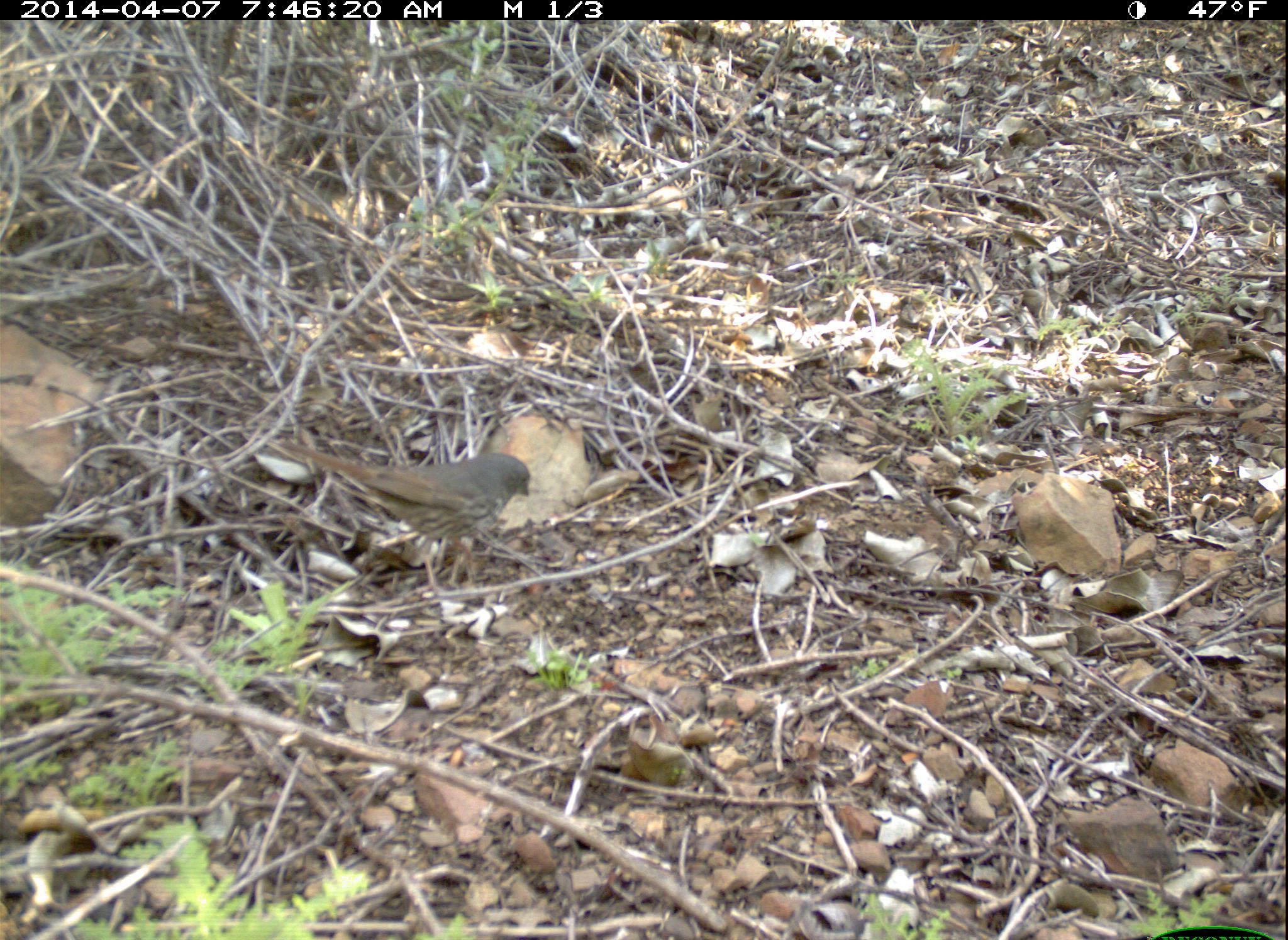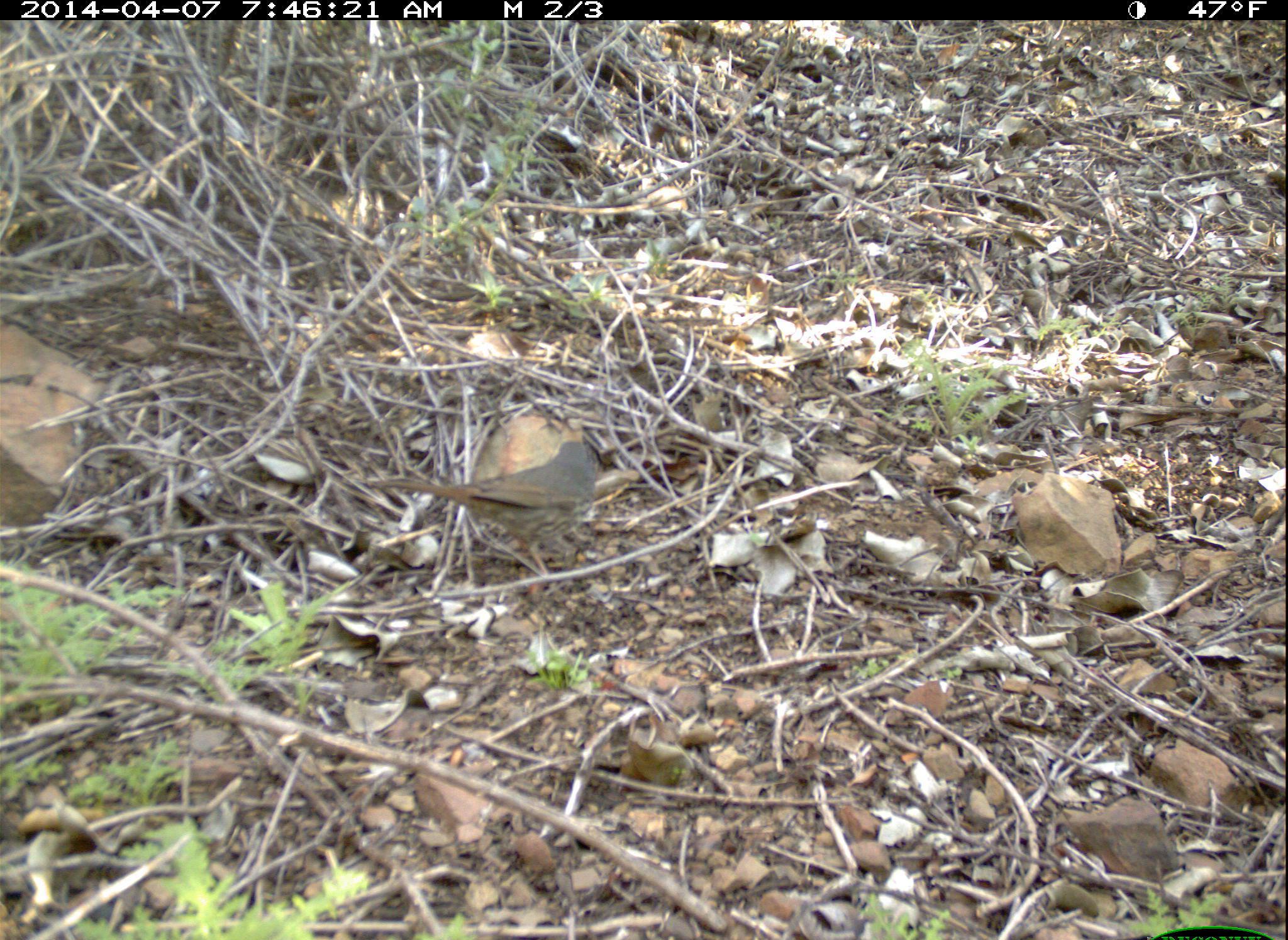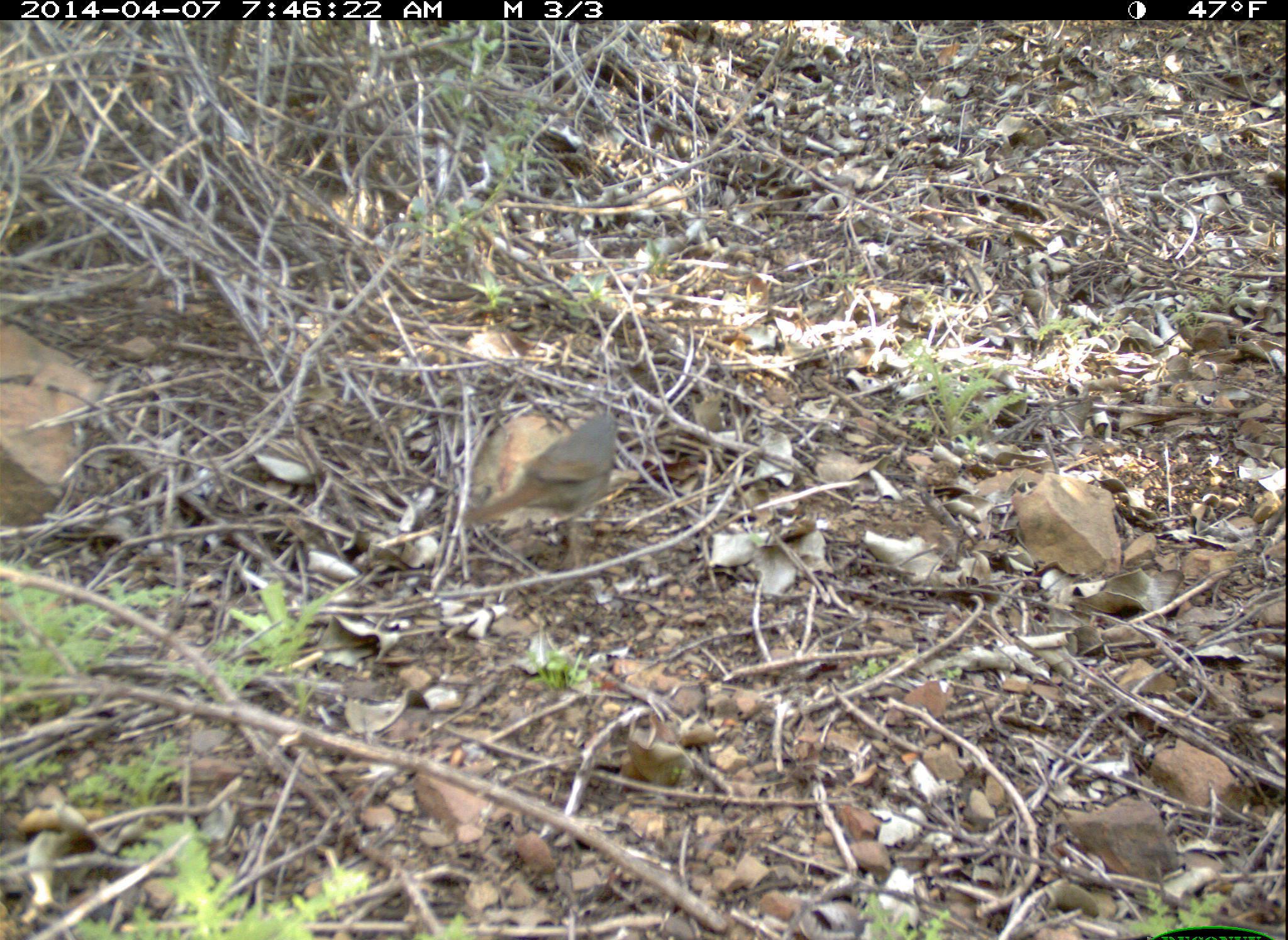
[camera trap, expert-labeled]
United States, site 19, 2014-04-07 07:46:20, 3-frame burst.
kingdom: Animalia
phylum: Chordata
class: Aves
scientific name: Aves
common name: bird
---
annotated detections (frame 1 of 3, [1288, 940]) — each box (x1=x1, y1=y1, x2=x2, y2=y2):
bird: (x1=264, y1=437, x2=532, y2=591)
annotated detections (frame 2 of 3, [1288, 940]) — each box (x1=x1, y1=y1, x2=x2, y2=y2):
bird: (x1=362, y1=437, x2=602, y2=590)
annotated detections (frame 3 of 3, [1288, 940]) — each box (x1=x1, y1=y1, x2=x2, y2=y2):
bird: (x1=449, y1=408, x2=621, y2=567)